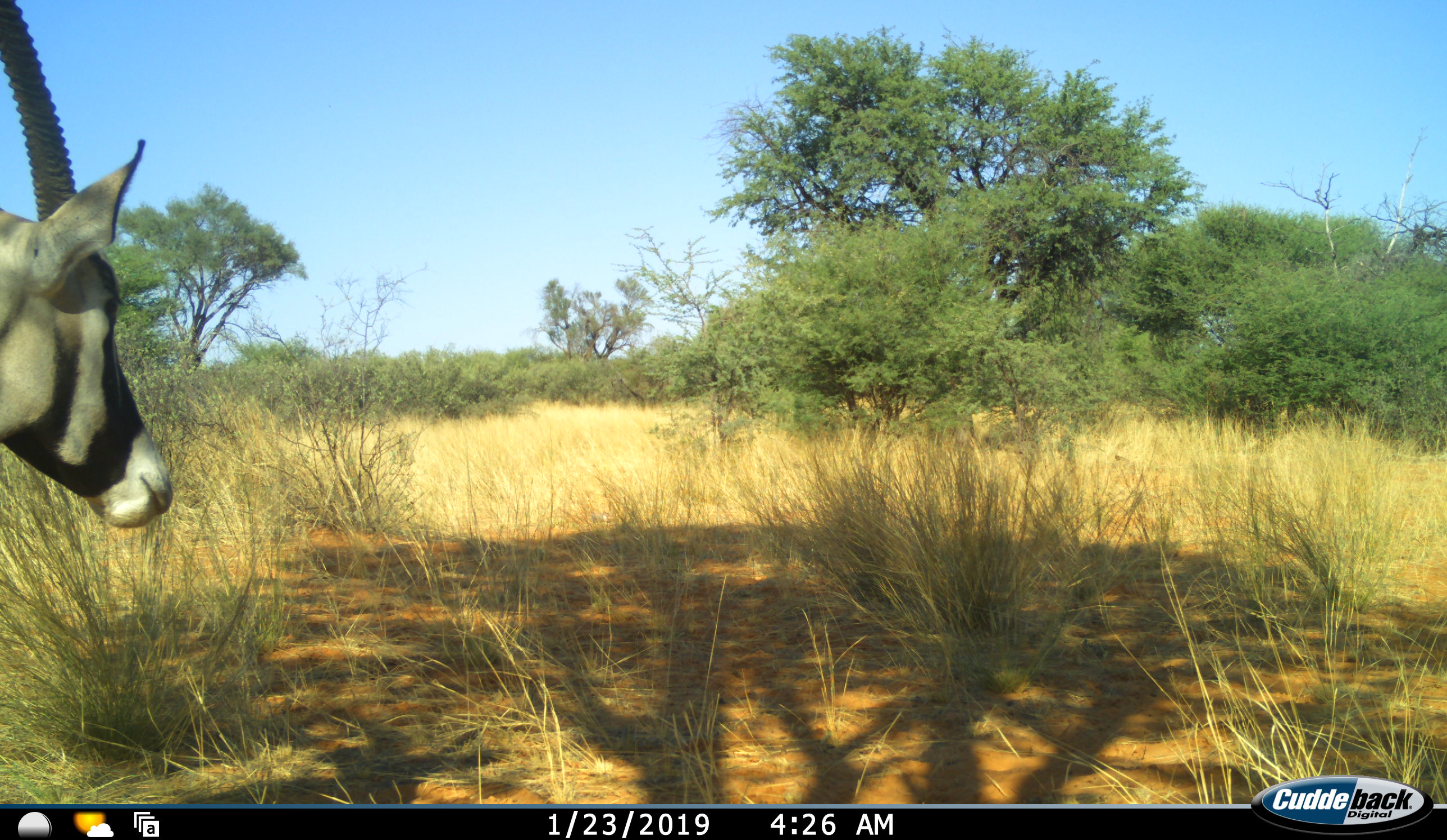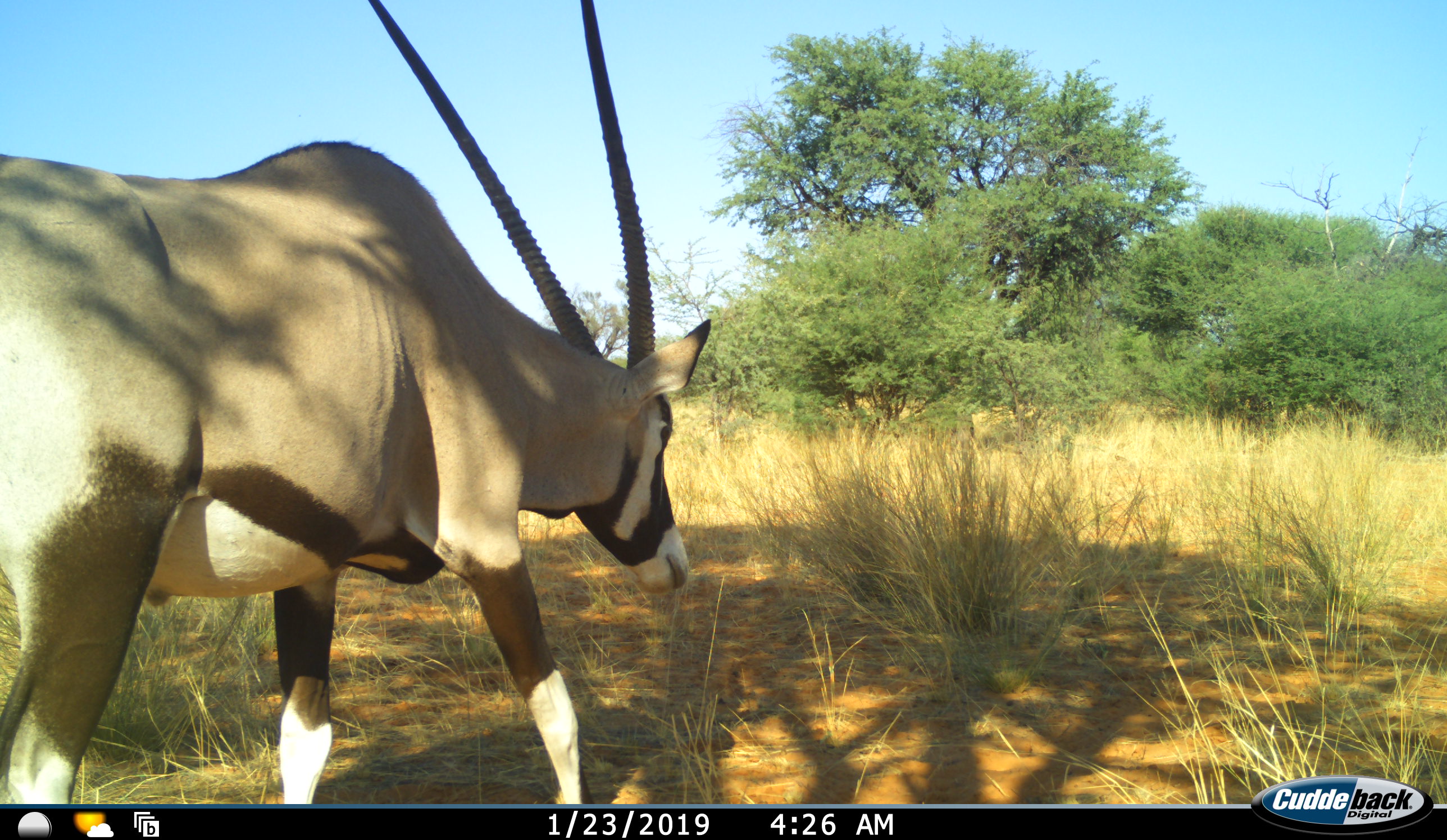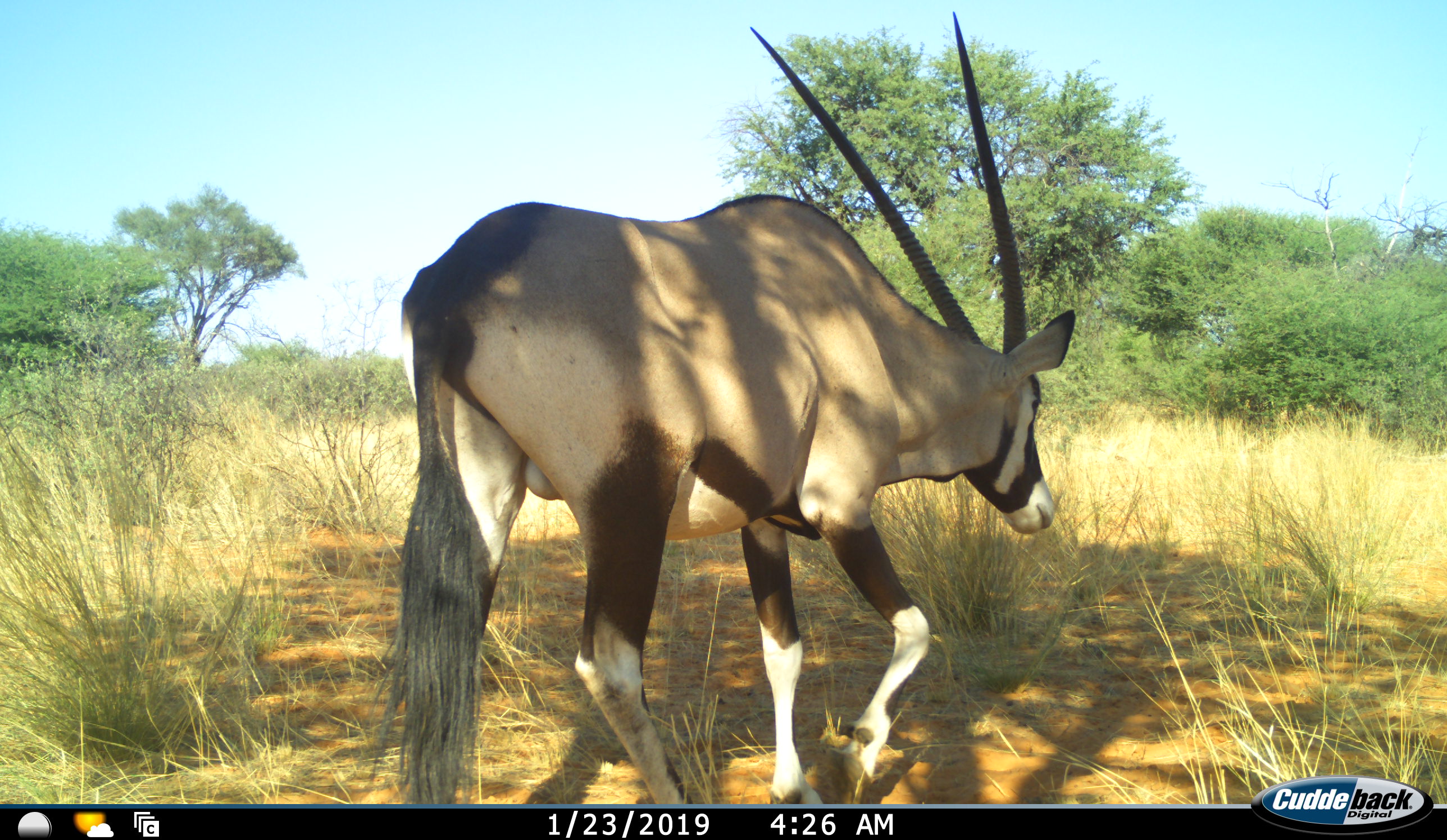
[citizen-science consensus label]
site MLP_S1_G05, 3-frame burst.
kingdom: Animalia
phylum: Chordata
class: Mammalia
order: Artiodactyla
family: Bovidae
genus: Oryx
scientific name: Oryx gazella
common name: gemsbok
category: oryx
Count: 1.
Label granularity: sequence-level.